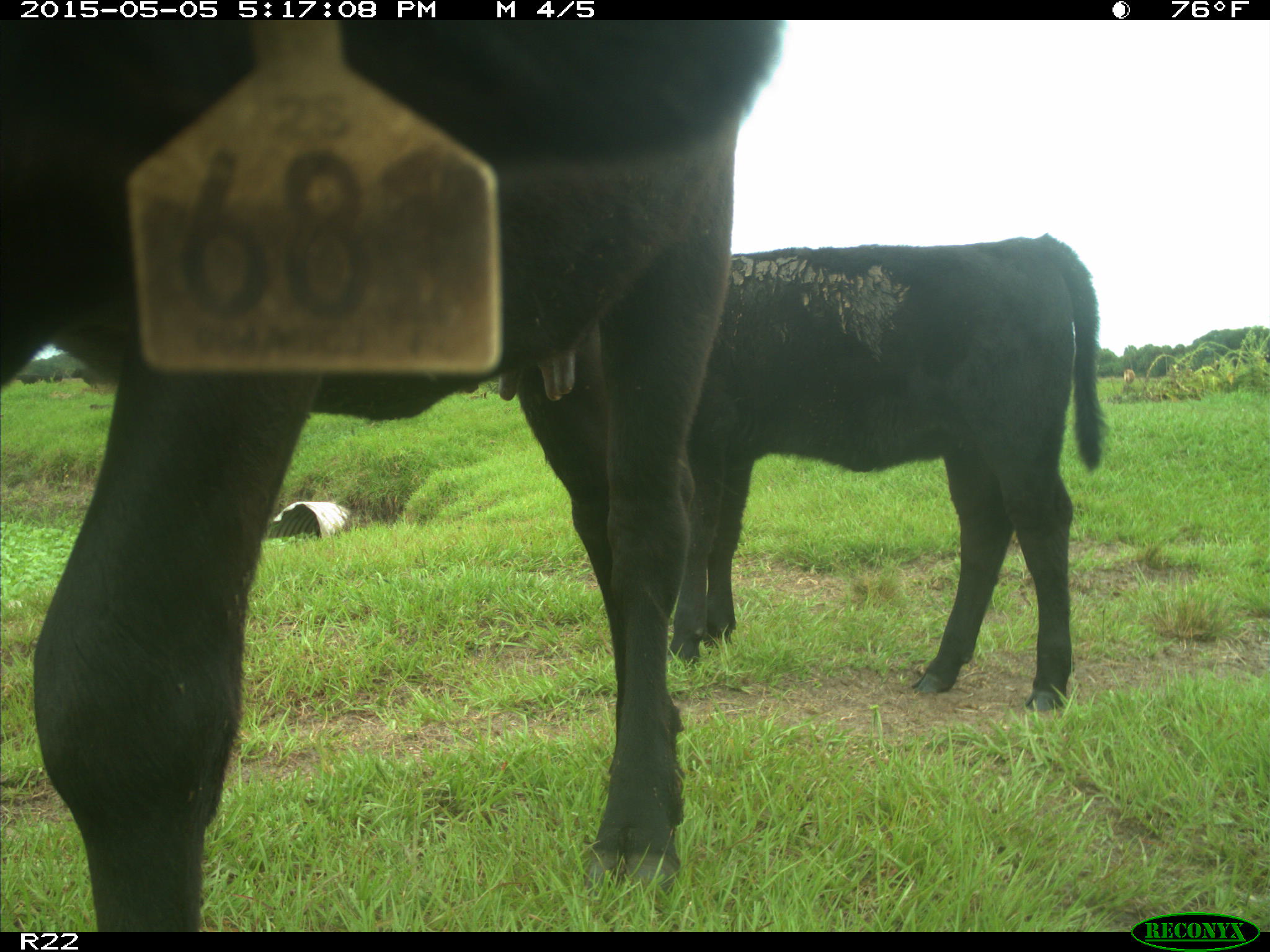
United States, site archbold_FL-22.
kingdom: Animalia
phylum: Chordata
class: Mammalia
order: Artiodactyla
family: Bovidae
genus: Bos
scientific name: Bos taurus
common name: domestic cow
Bos taurus (domestic cow).